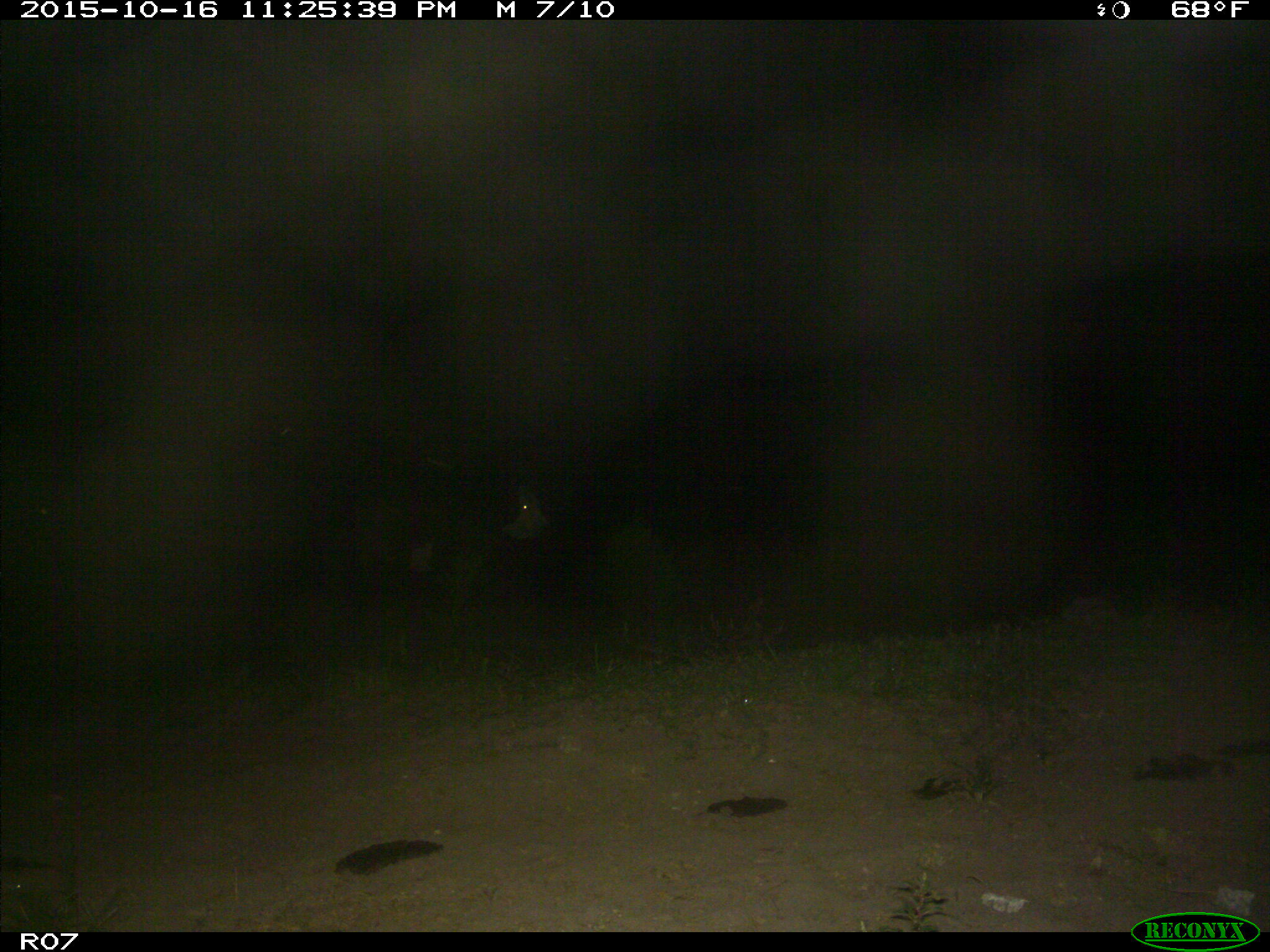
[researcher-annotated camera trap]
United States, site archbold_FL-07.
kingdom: Animalia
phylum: Chordata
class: Mammalia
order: Artiodactyla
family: Bovidae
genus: Bos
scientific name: Bos taurus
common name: domestic cow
Bos taurus (domestic cow).